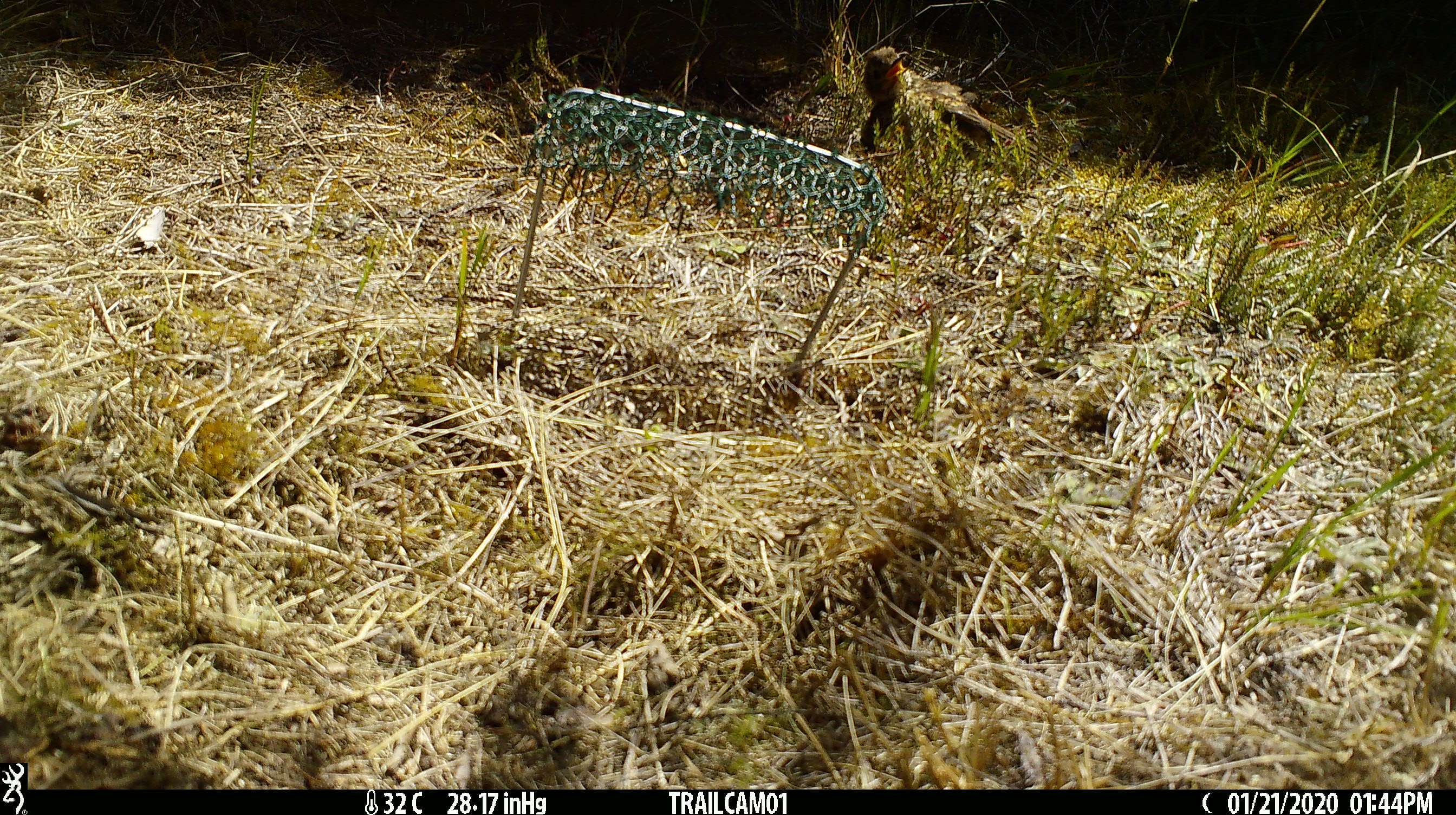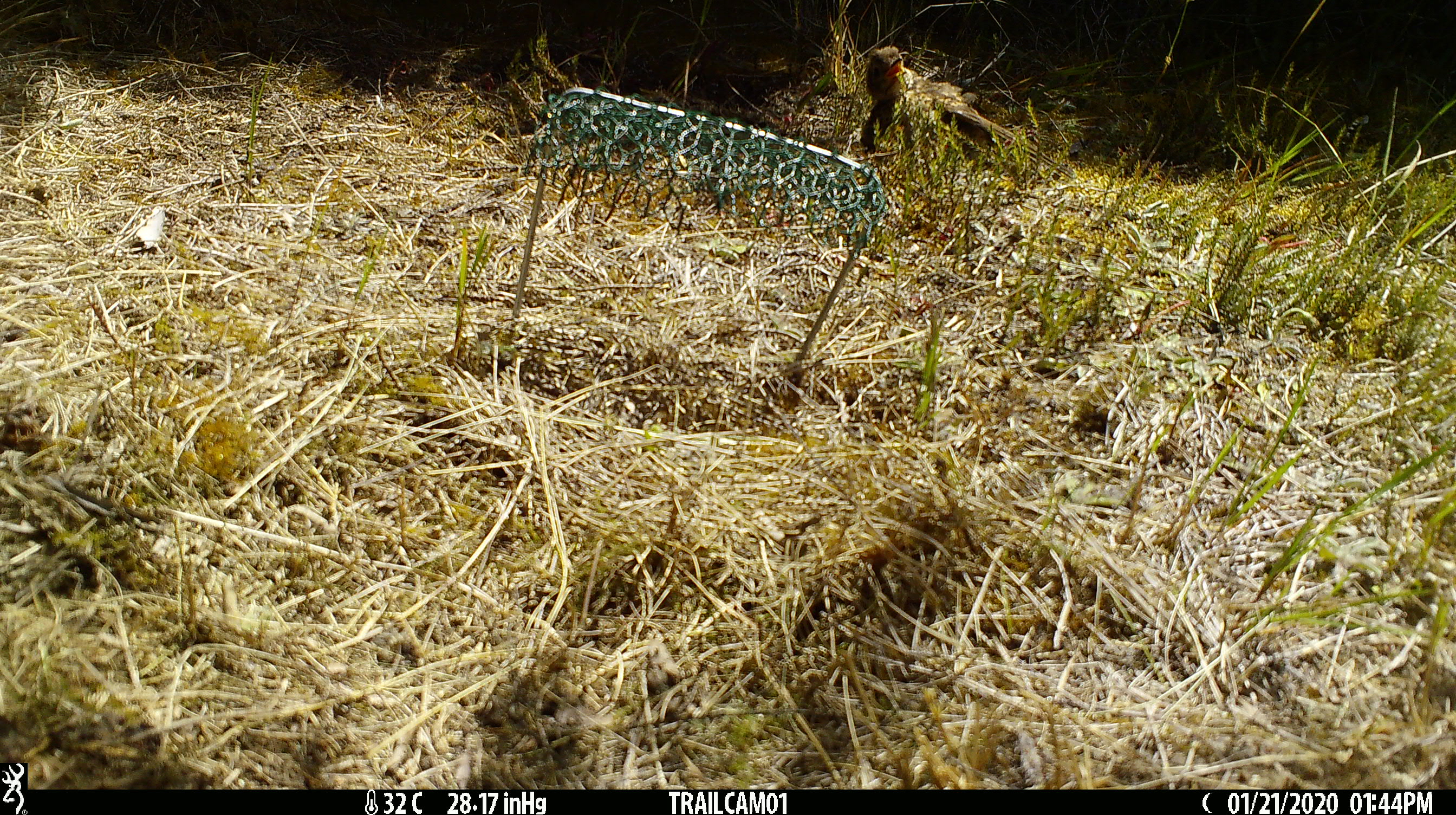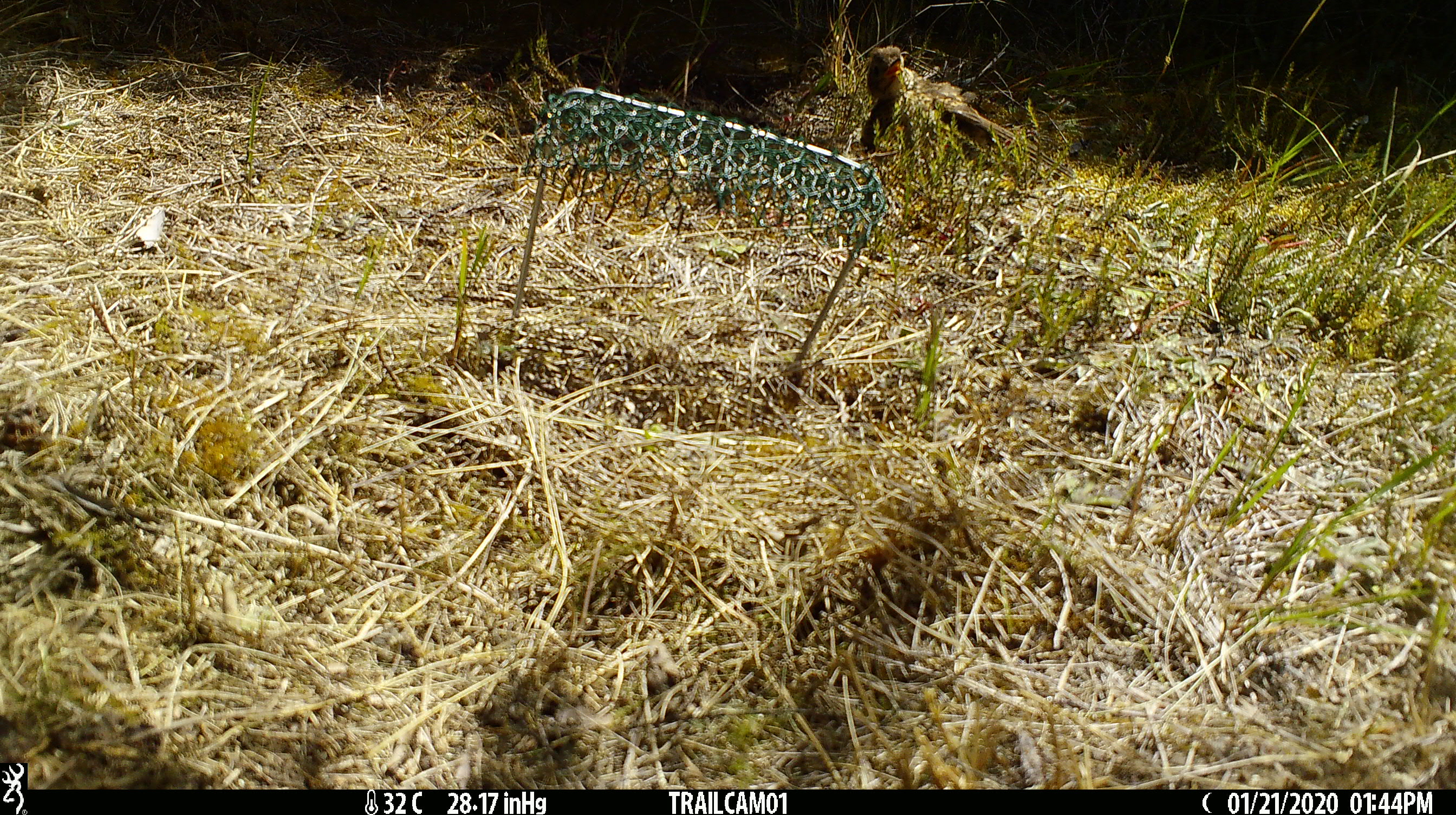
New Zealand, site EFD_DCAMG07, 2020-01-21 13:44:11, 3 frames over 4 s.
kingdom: Animalia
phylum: Chordata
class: Aves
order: Passeriformes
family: Turdidae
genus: Turdus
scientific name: Turdus philomelos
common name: song thrush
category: thrush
Thrush (song thrush) (Turdus philomelos).